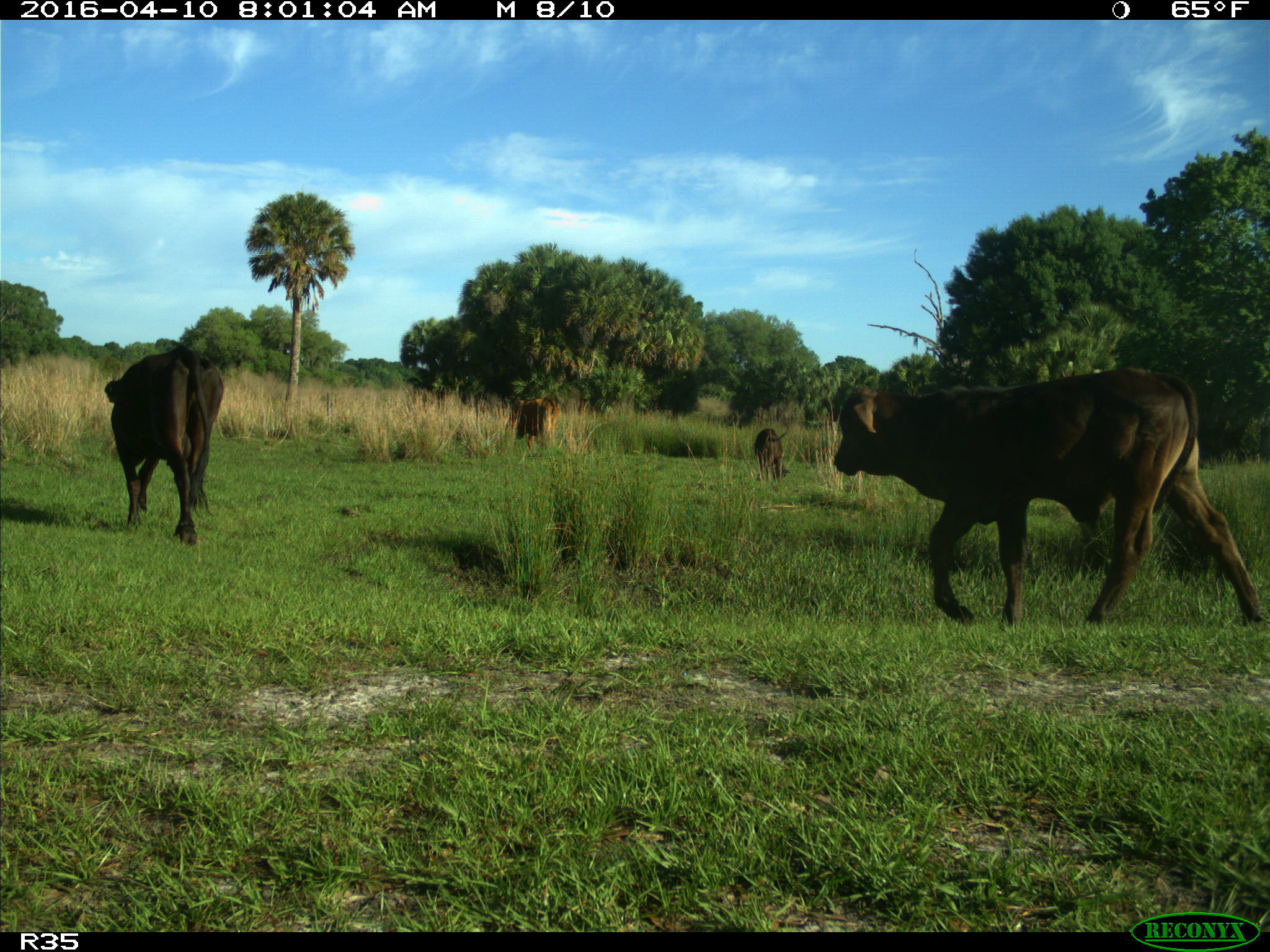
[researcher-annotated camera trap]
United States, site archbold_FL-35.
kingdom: Animalia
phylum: Chordata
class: Mammalia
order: Artiodactyla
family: Bovidae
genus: Bos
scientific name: Bos taurus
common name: domestic cow